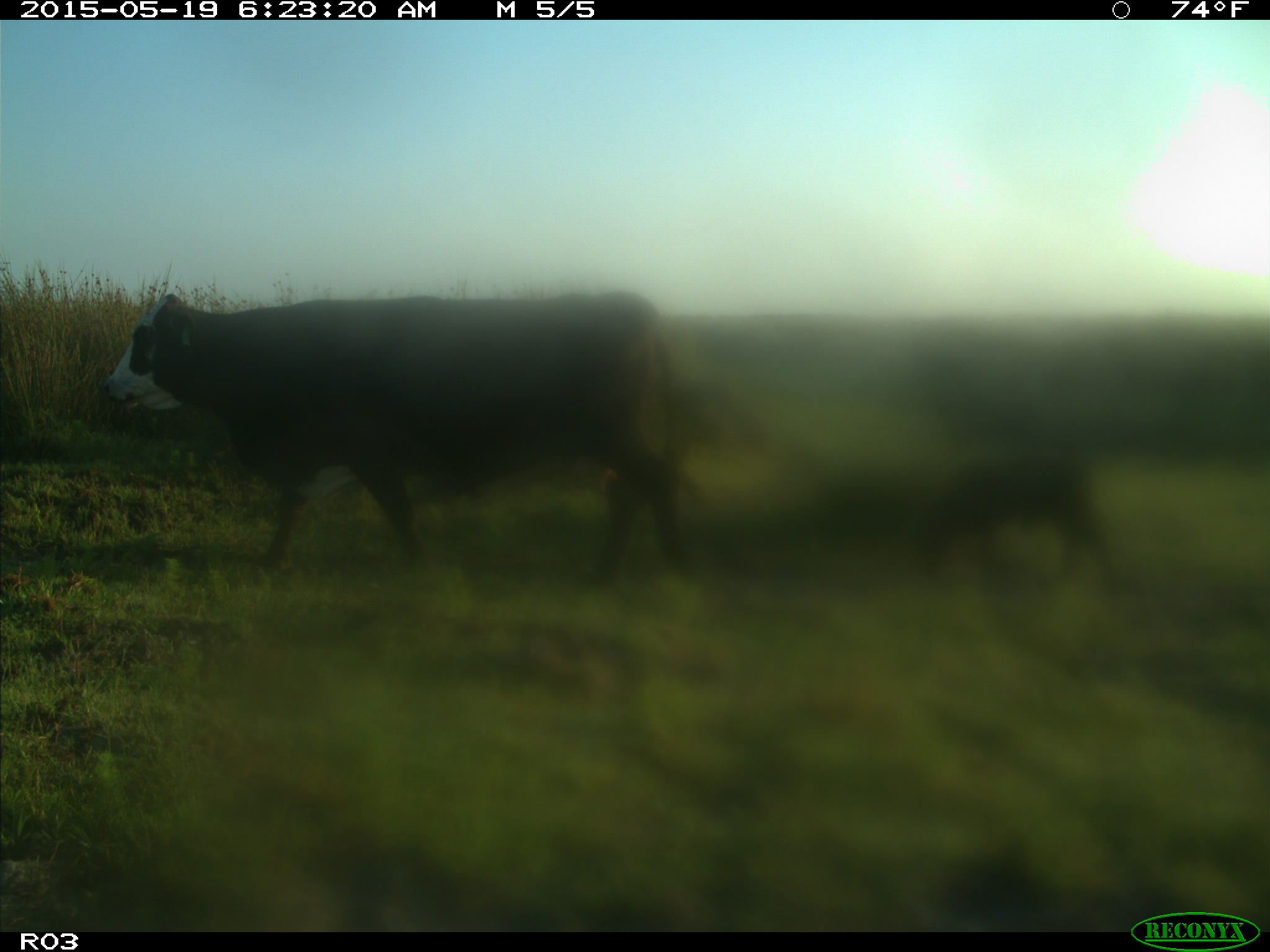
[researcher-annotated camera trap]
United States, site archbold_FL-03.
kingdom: Animalia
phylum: Chordata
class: Mammalia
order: Artiodactyla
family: Bovidae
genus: Bos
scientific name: Bos taurus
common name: domestic cow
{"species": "Bos taurus (domestic cow)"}